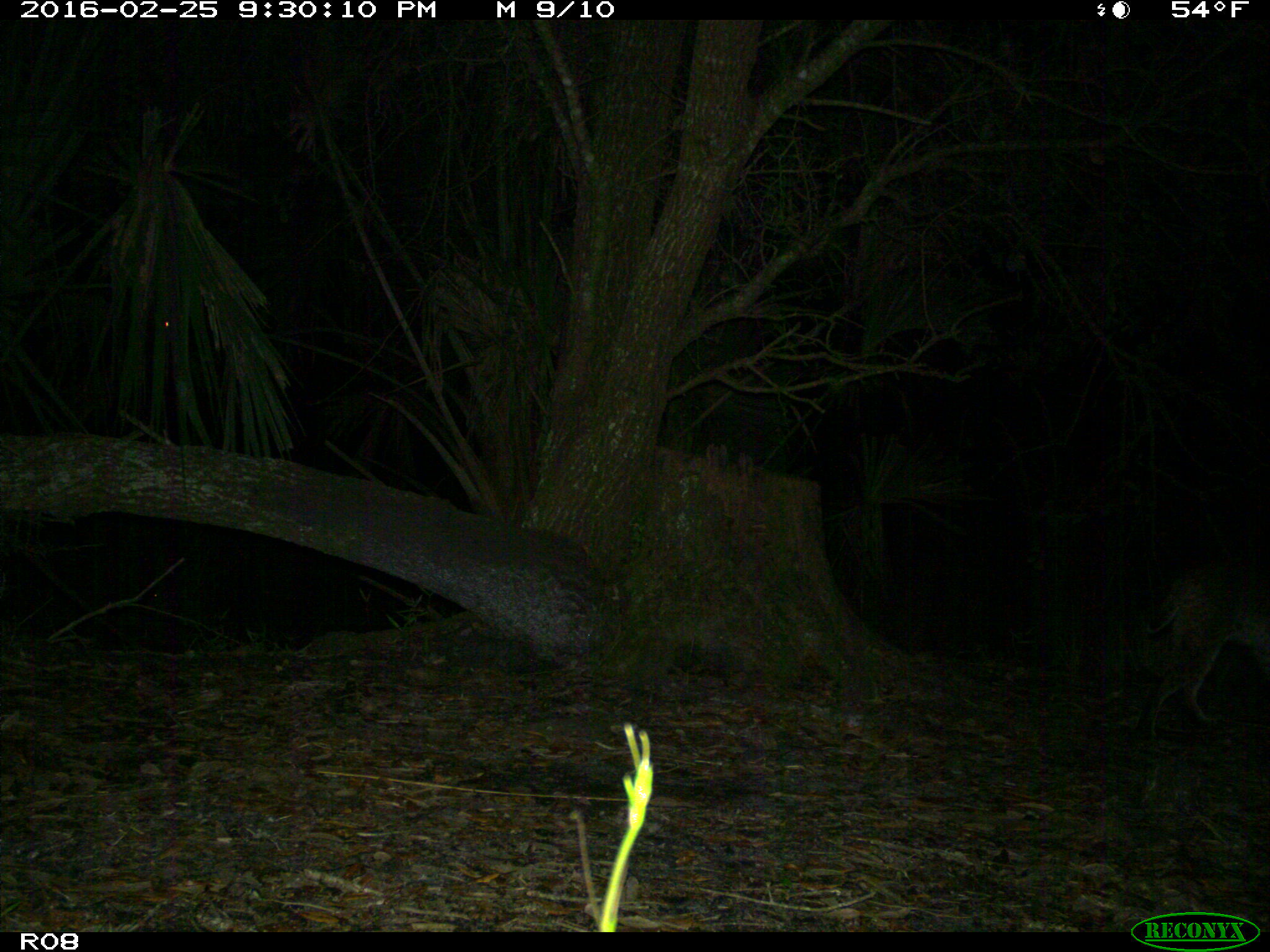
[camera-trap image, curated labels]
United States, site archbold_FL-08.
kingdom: Animalia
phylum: Chordata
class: Mammalia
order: Carnivora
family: Felidae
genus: Lynx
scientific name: Lynx rufus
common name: bobcat